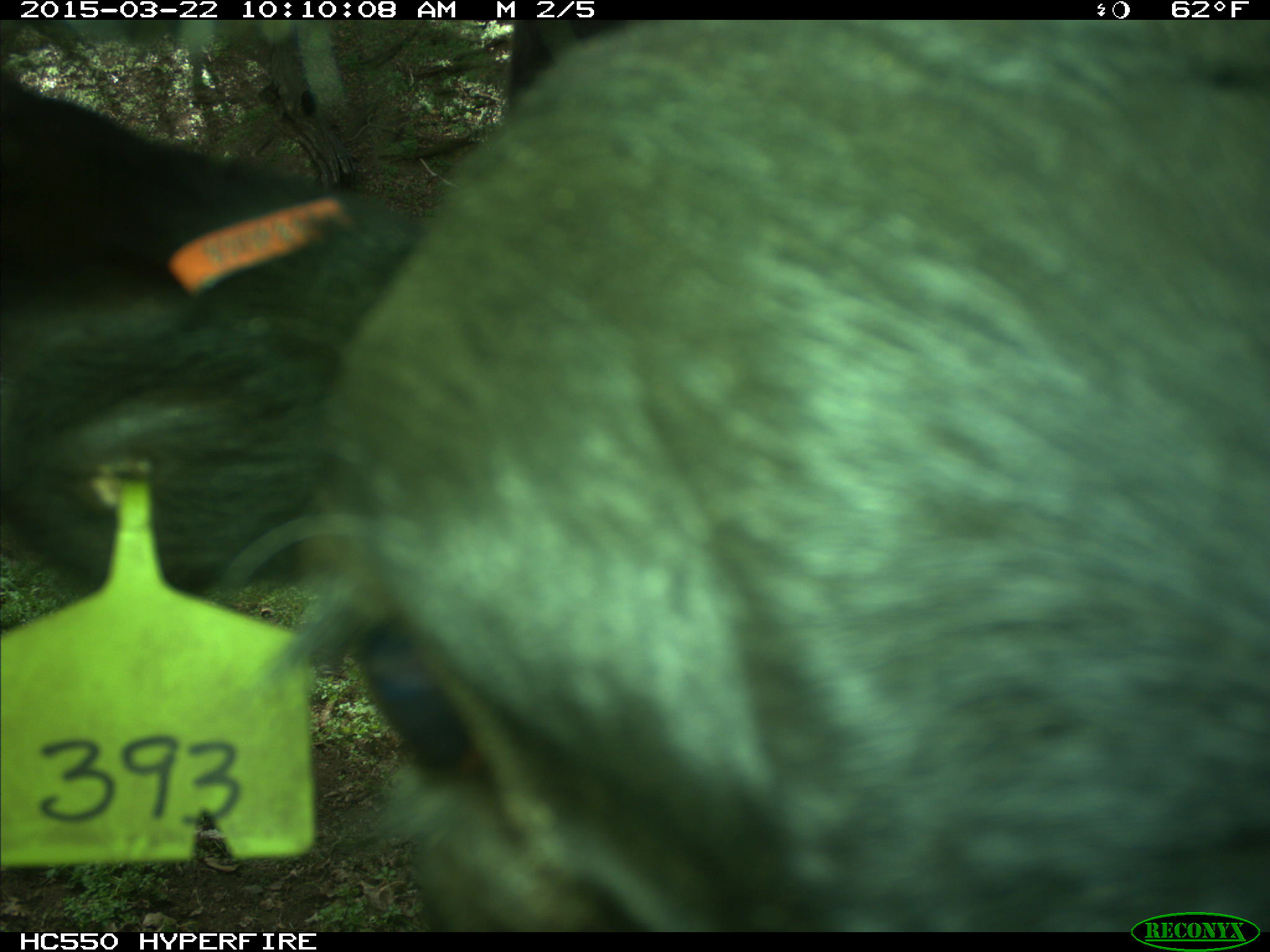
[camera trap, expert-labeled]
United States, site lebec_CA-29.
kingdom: Animalia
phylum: Chordata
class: Mammalia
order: Artiodactyla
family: Bovidae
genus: Bos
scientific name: Bos taurus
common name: domestic cow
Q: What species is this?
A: Bos taurus (domestic cow).